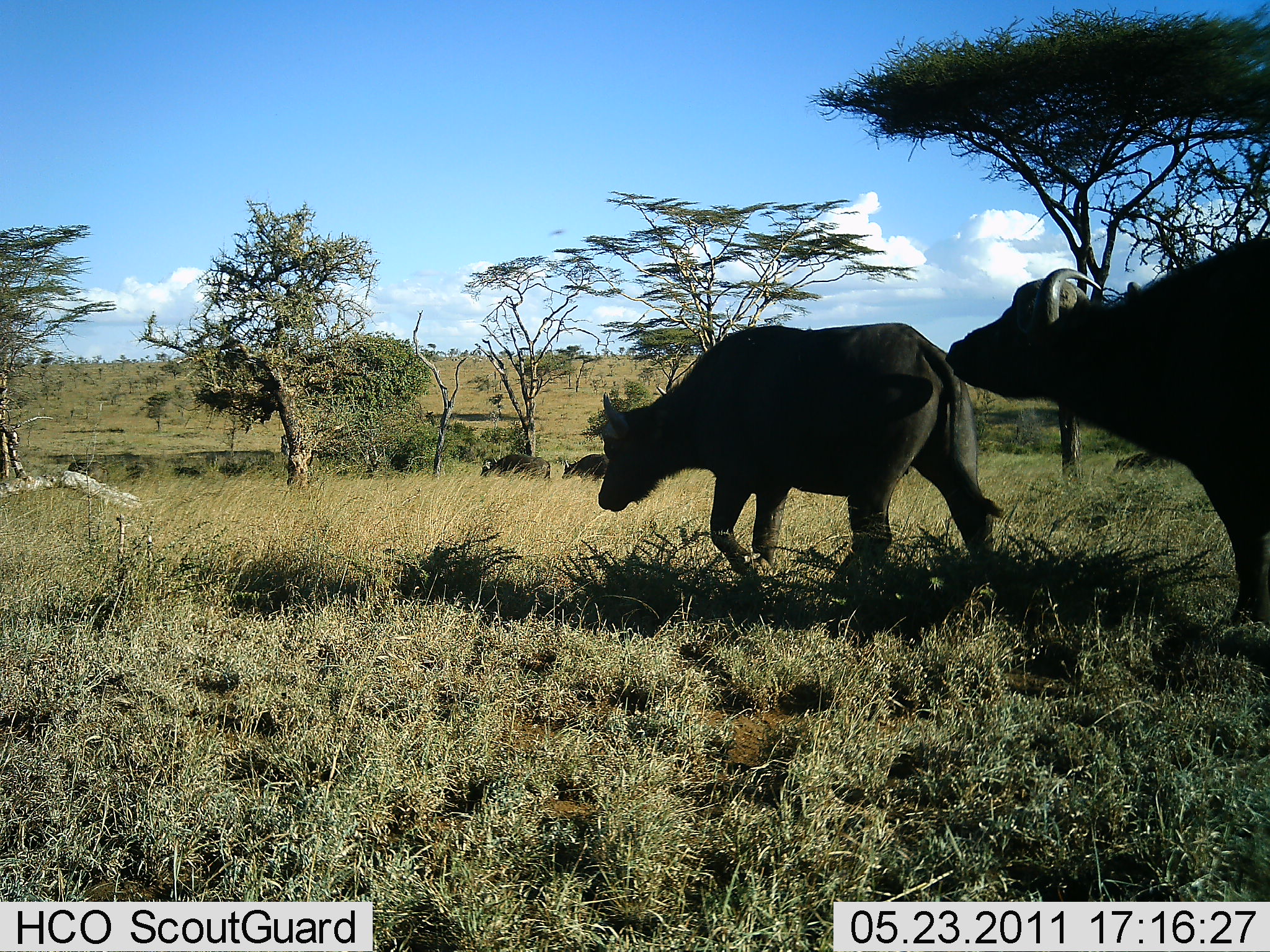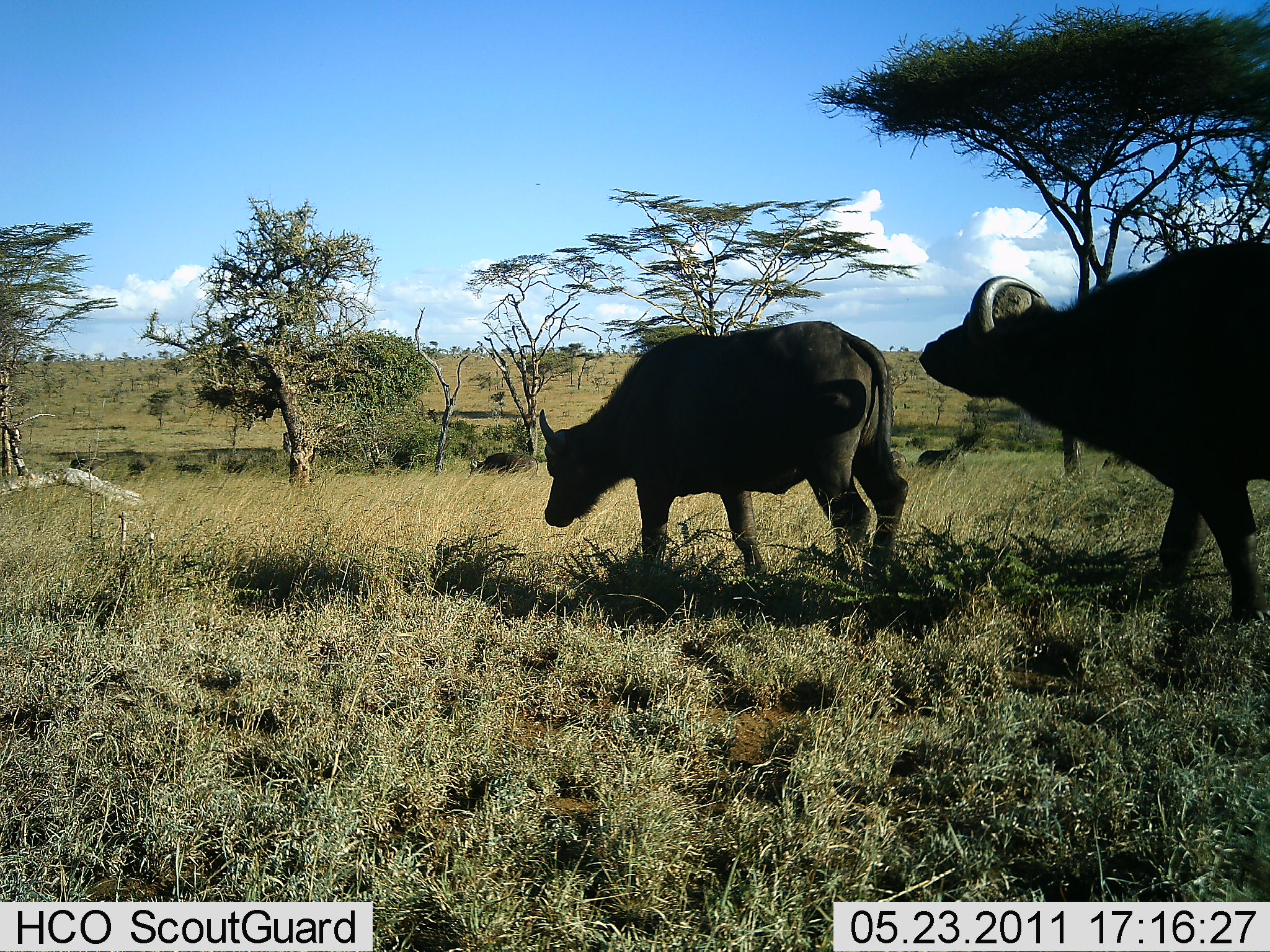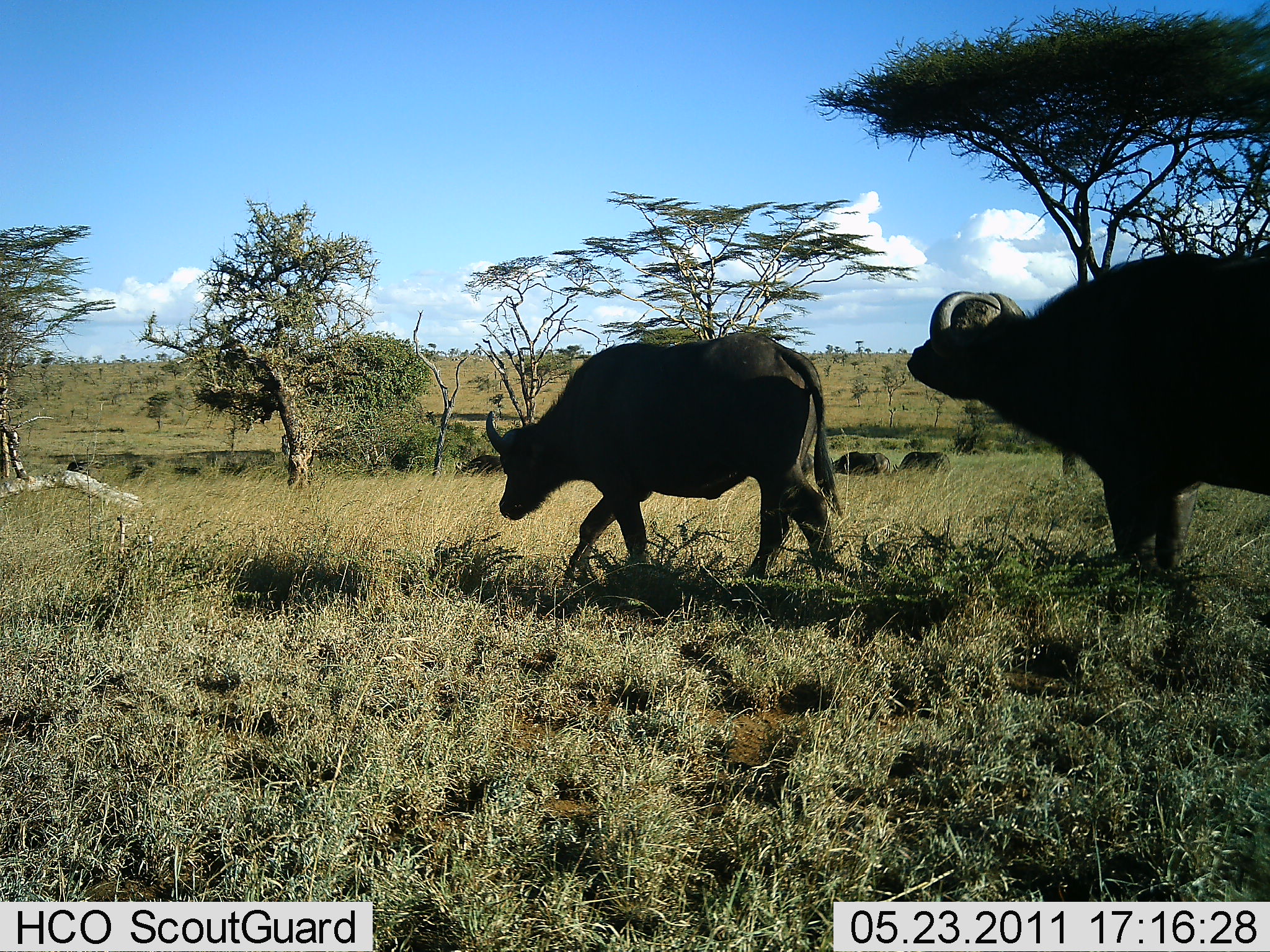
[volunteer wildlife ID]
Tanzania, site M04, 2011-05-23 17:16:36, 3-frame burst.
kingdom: Animalia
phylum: Chordata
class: Mammalia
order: Artiodactyla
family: Bovidae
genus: Syncerus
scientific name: Syncerus caffer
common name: cape buffalo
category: buffalo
Buffalo (cape buffalo) (Syncerus caffer), count 2. Behavior (volunteer vote fractions): standing 9%, resting 0%, moving 82%, interacting 9%. Young present (vote fraction): 0%. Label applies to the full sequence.